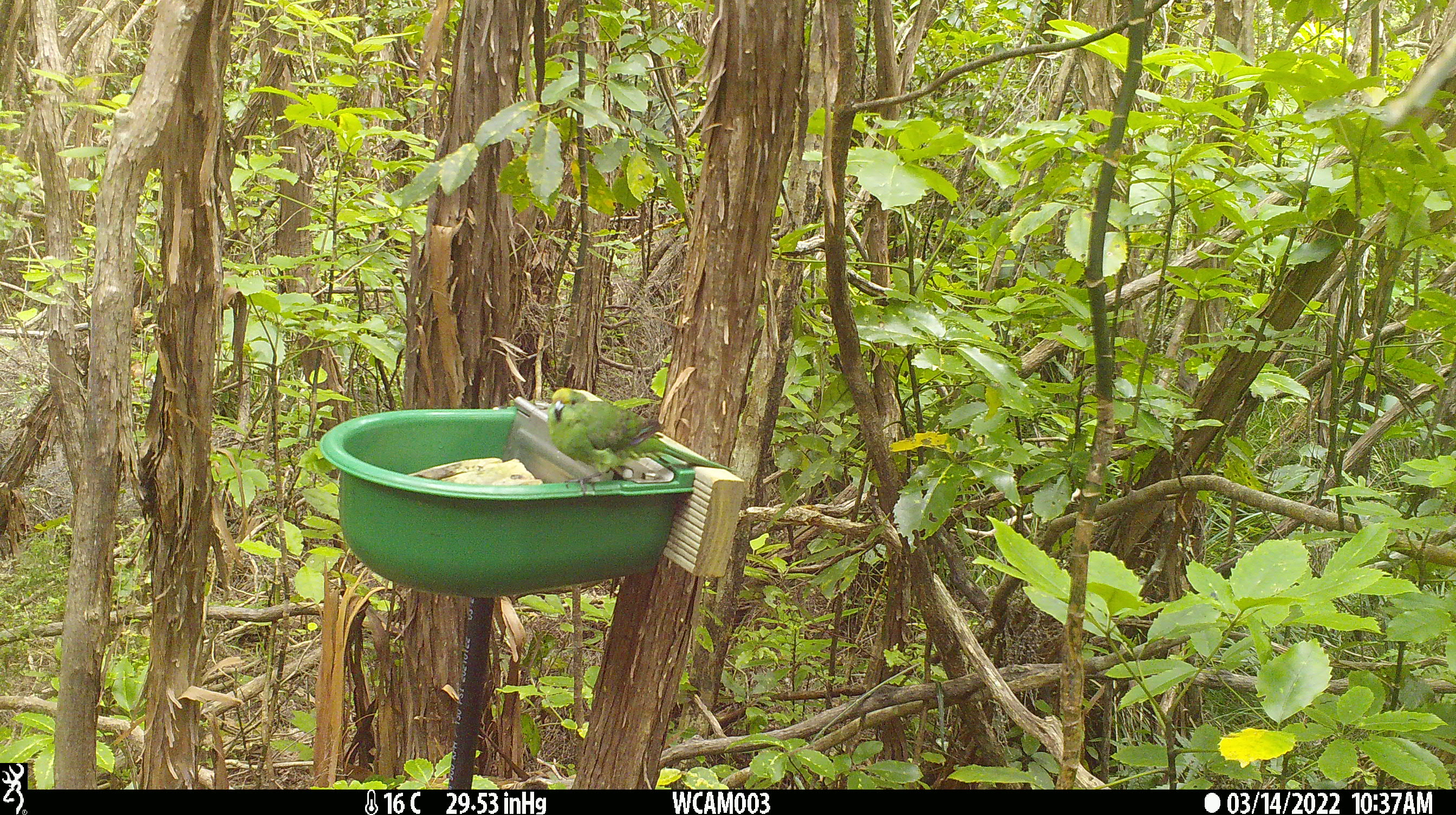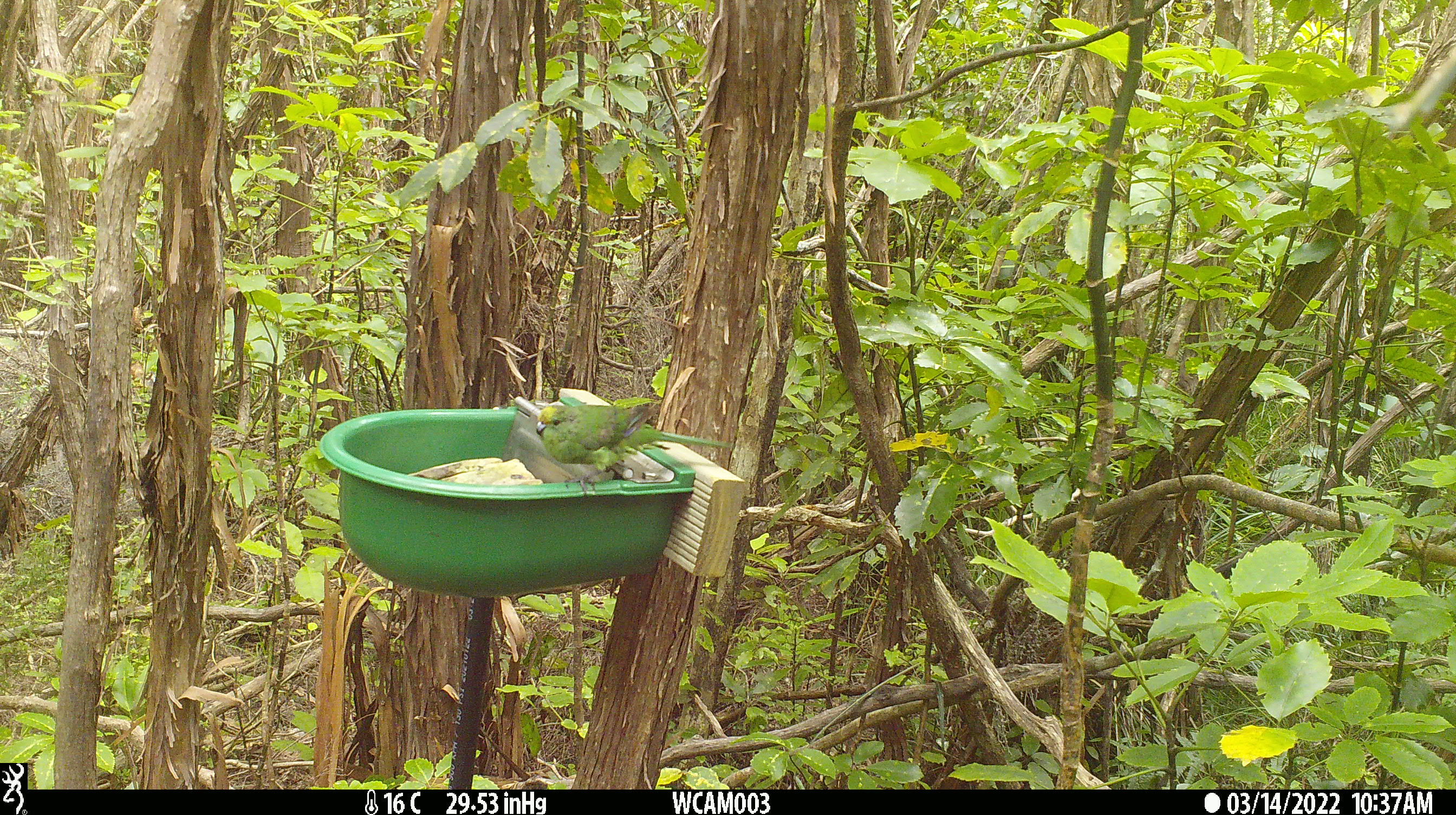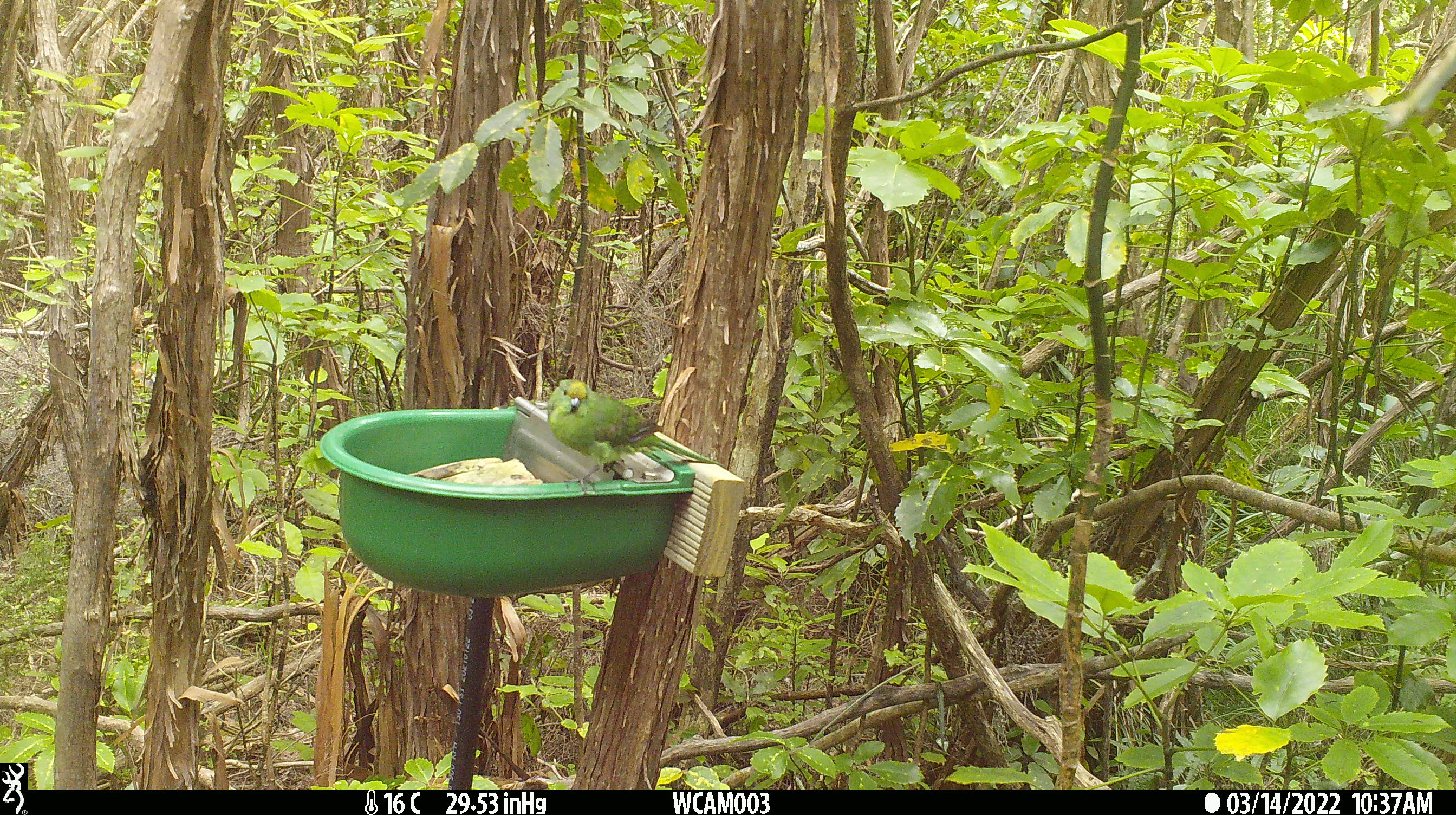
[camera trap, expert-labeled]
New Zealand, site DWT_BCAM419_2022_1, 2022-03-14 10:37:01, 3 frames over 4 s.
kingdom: Animalia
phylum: Chordata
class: Aves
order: Psittaciformes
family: Psittaculidae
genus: Cyanoramphus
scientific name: Cyanoramphus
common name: parakeet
Parakeet (Cyanoramphus).